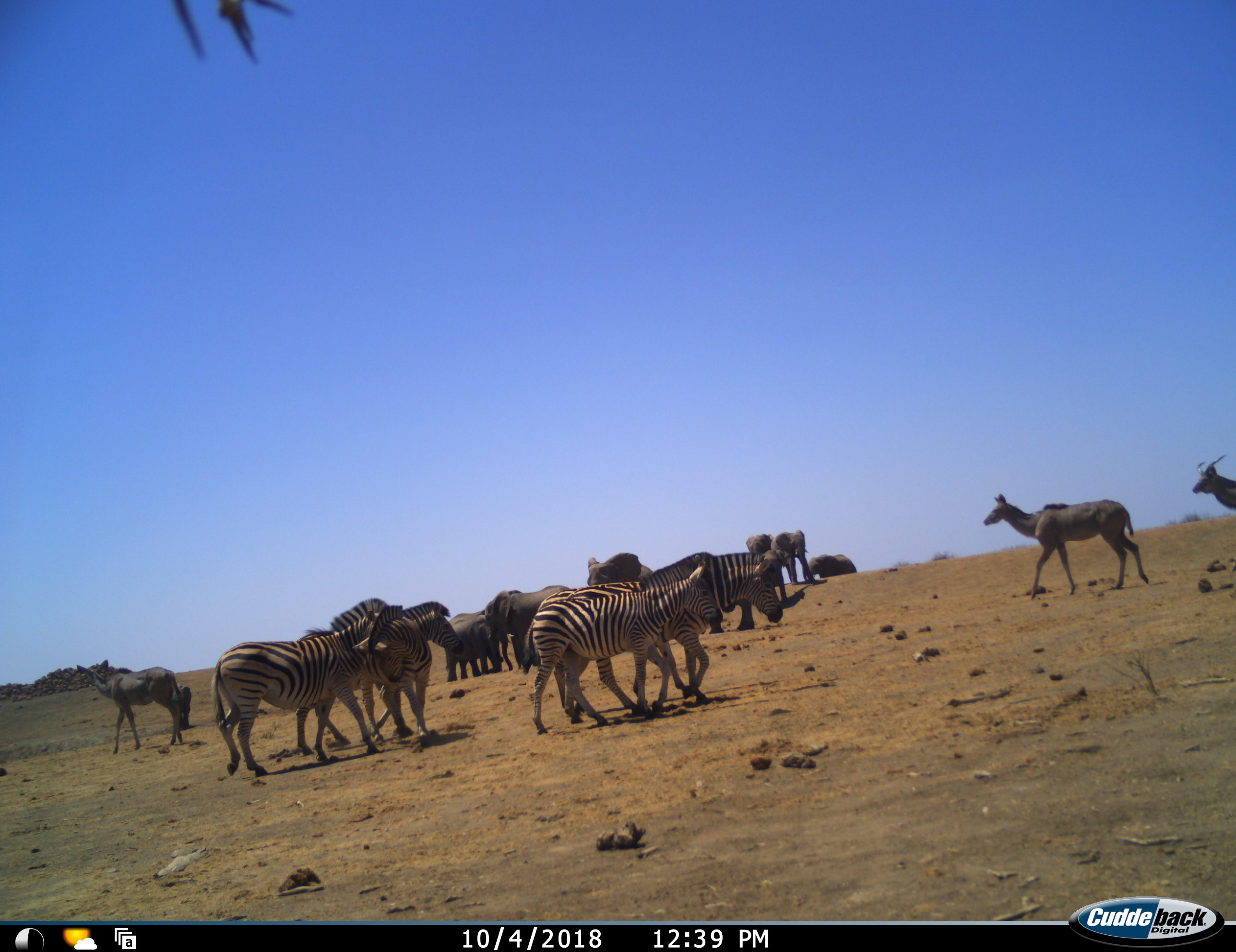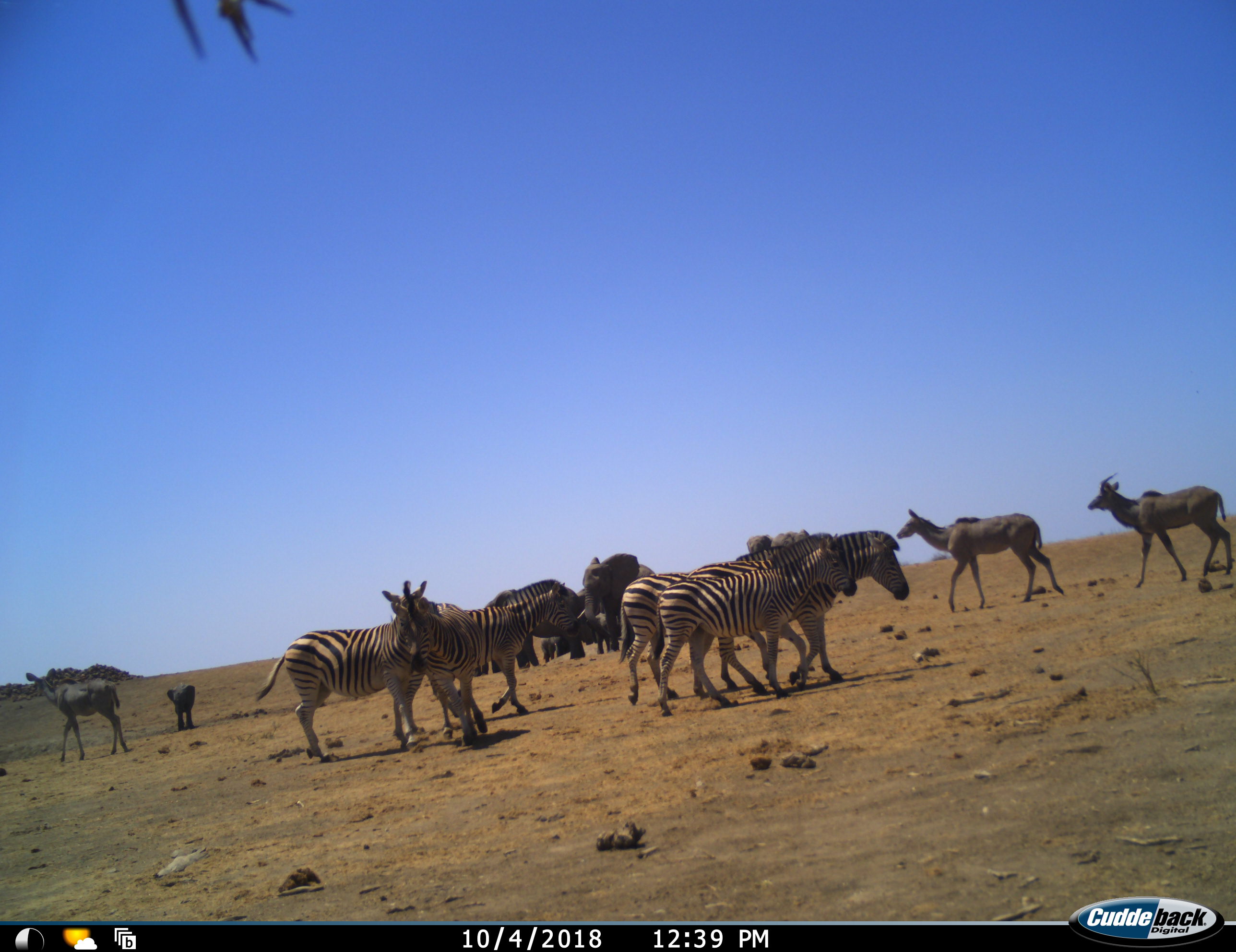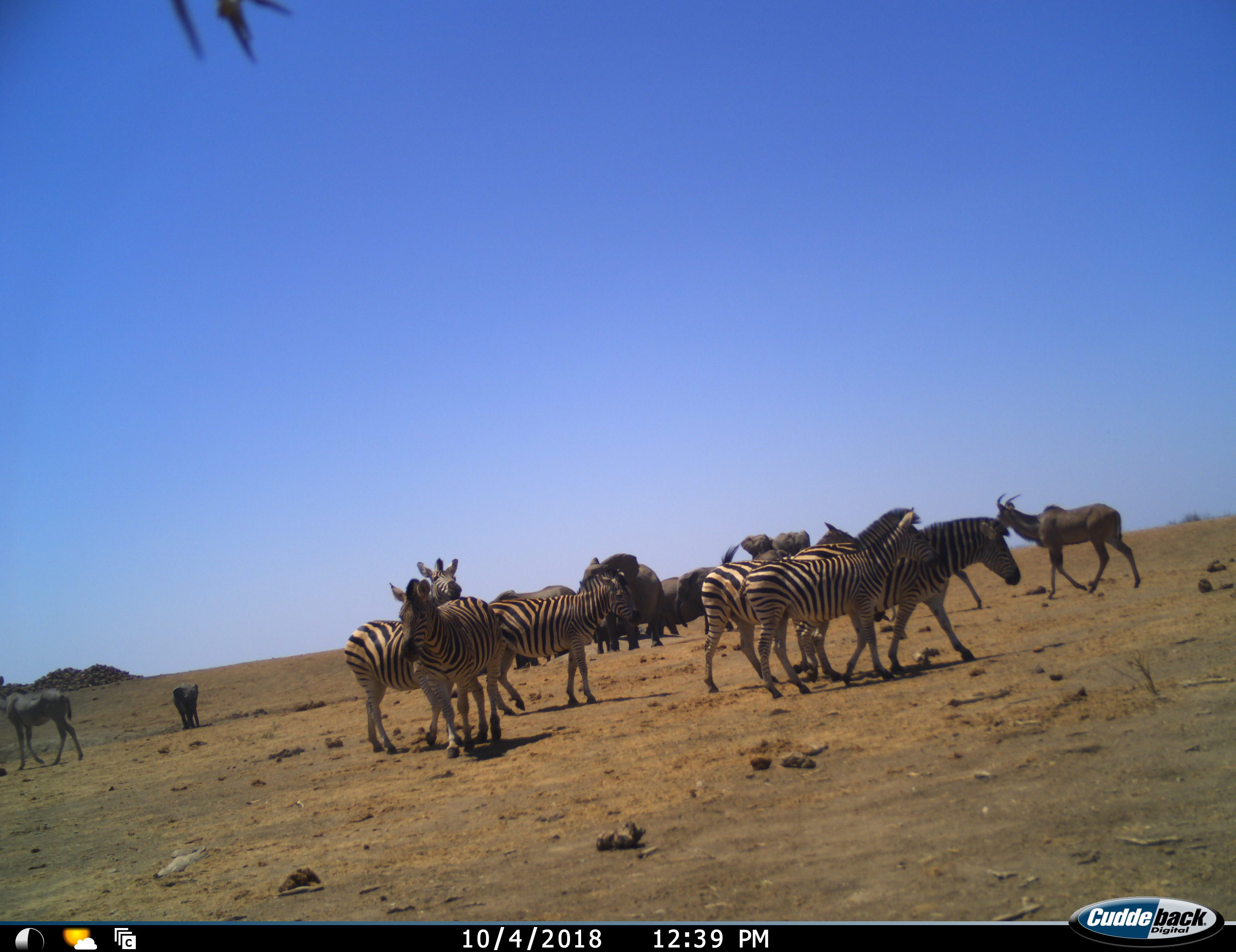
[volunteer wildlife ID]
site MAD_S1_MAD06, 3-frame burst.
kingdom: Animalia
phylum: Chordata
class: Mammalia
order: Proboscidea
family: Elephantidae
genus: Loxodonta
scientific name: Loxodonta africana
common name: african bush elephant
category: elephant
Elephant (african bush elephant) (Loxodonta africana), count 8. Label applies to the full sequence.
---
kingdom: Animalia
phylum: Chordata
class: Mammalia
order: Artiodactyla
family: Bovidae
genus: Tragelaphus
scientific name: Tragelaphus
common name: kudu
Kudu (Tragelaphus), count 3. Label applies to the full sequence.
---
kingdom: Animalia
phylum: Chordata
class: Mammalia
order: Perissodactyla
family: Equidae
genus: Equus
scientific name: Equus quagga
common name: plains zebra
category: zebraplains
Zebraplains (plains zebra) (Equus quagga), count 6. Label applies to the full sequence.